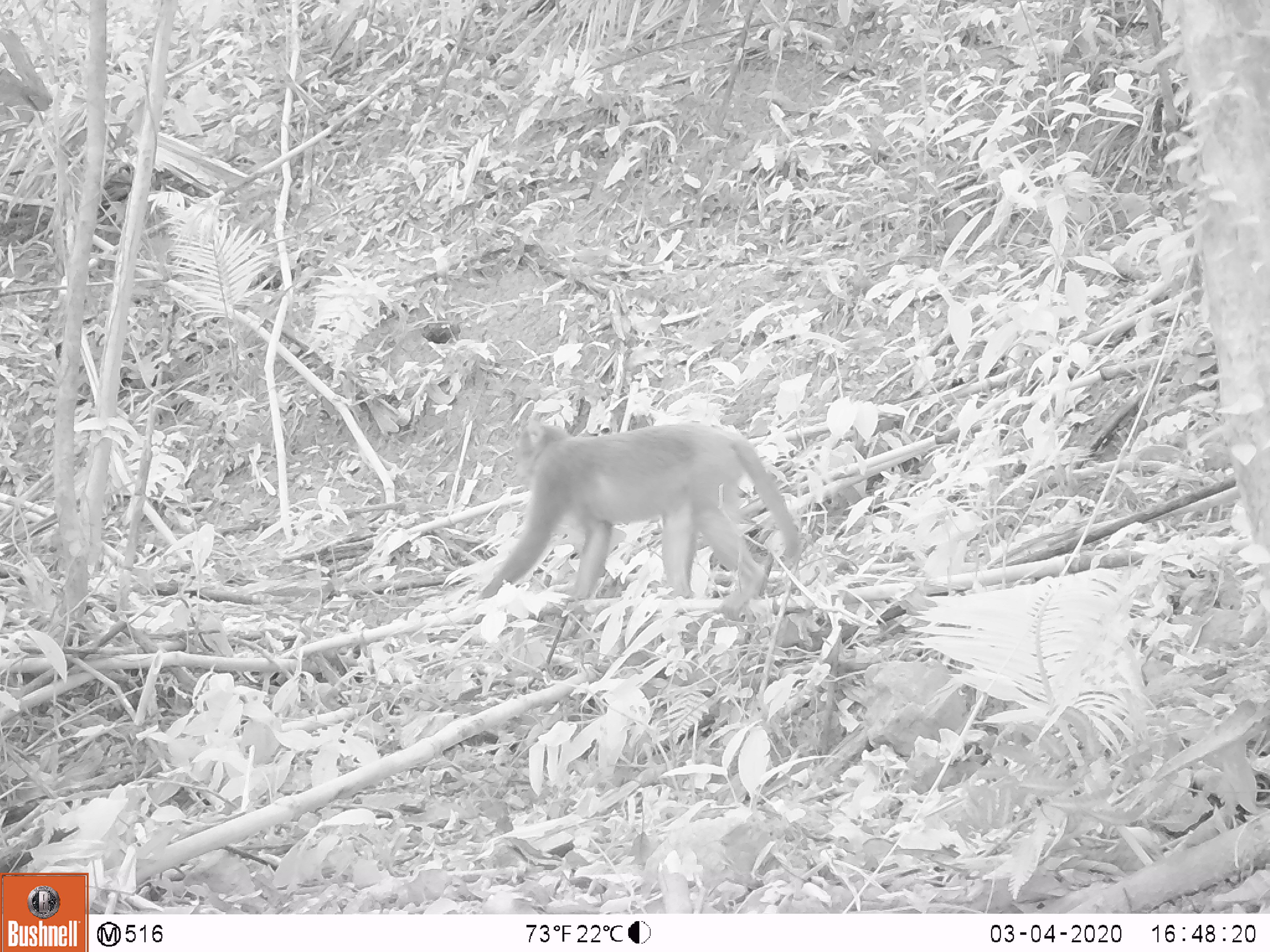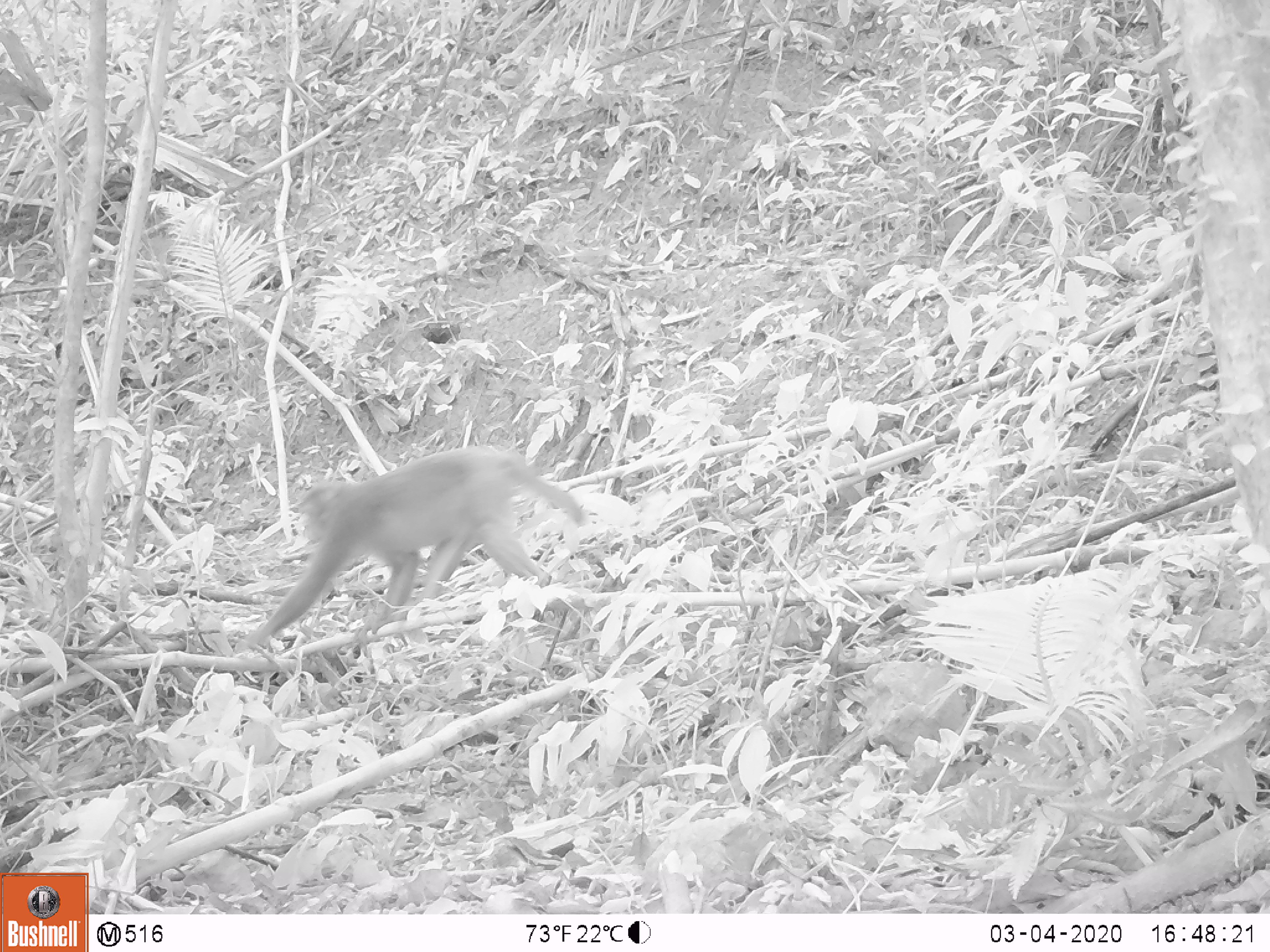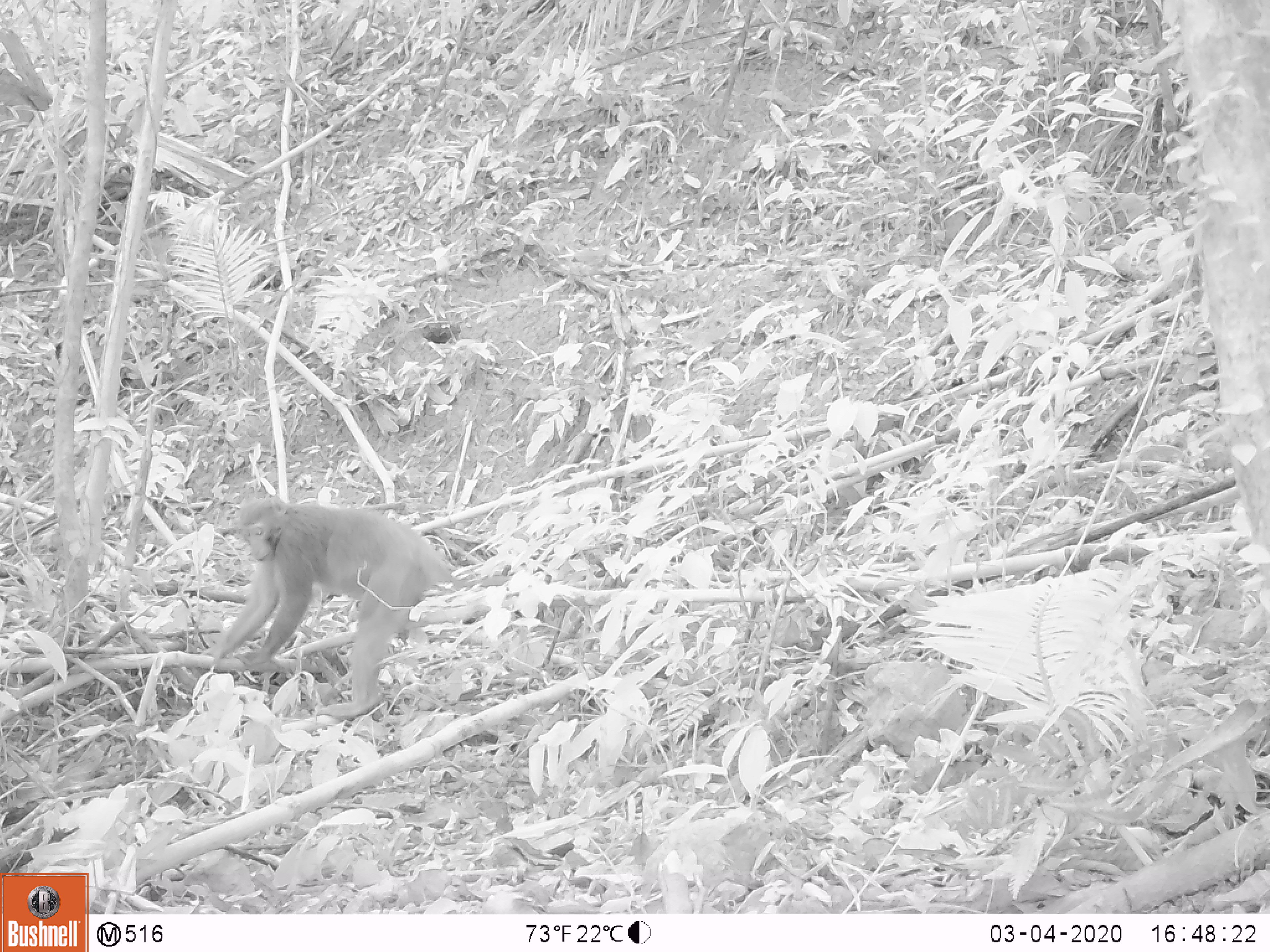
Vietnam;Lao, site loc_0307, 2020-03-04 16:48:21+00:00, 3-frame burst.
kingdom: Animalia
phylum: Chordata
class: Mammalia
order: Primates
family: Cercopithecidae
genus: Macaca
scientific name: Macaca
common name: macaques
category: assam or rhesus macaque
Assam or rhesus macaque (macaques) (Macaca). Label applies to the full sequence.